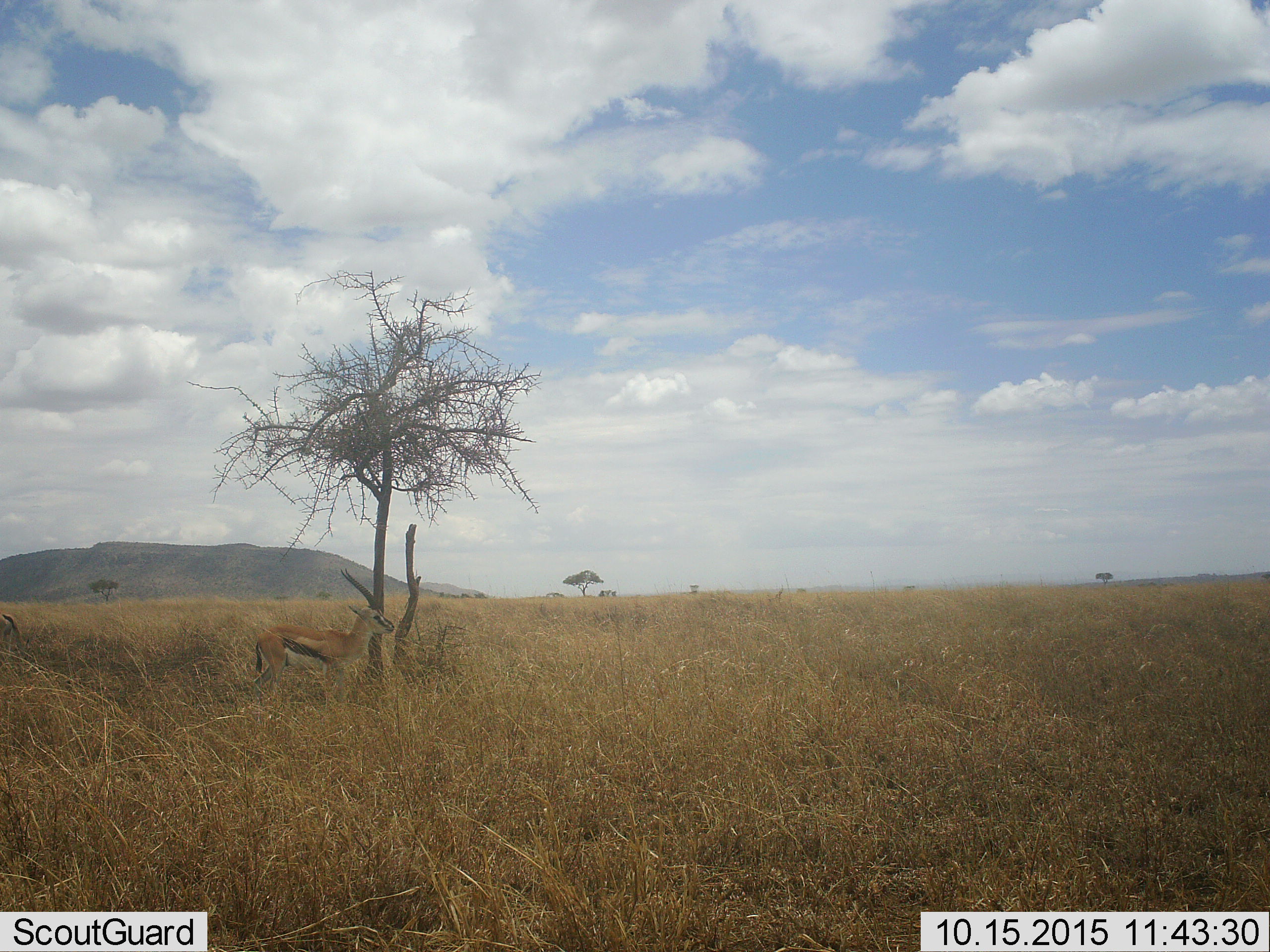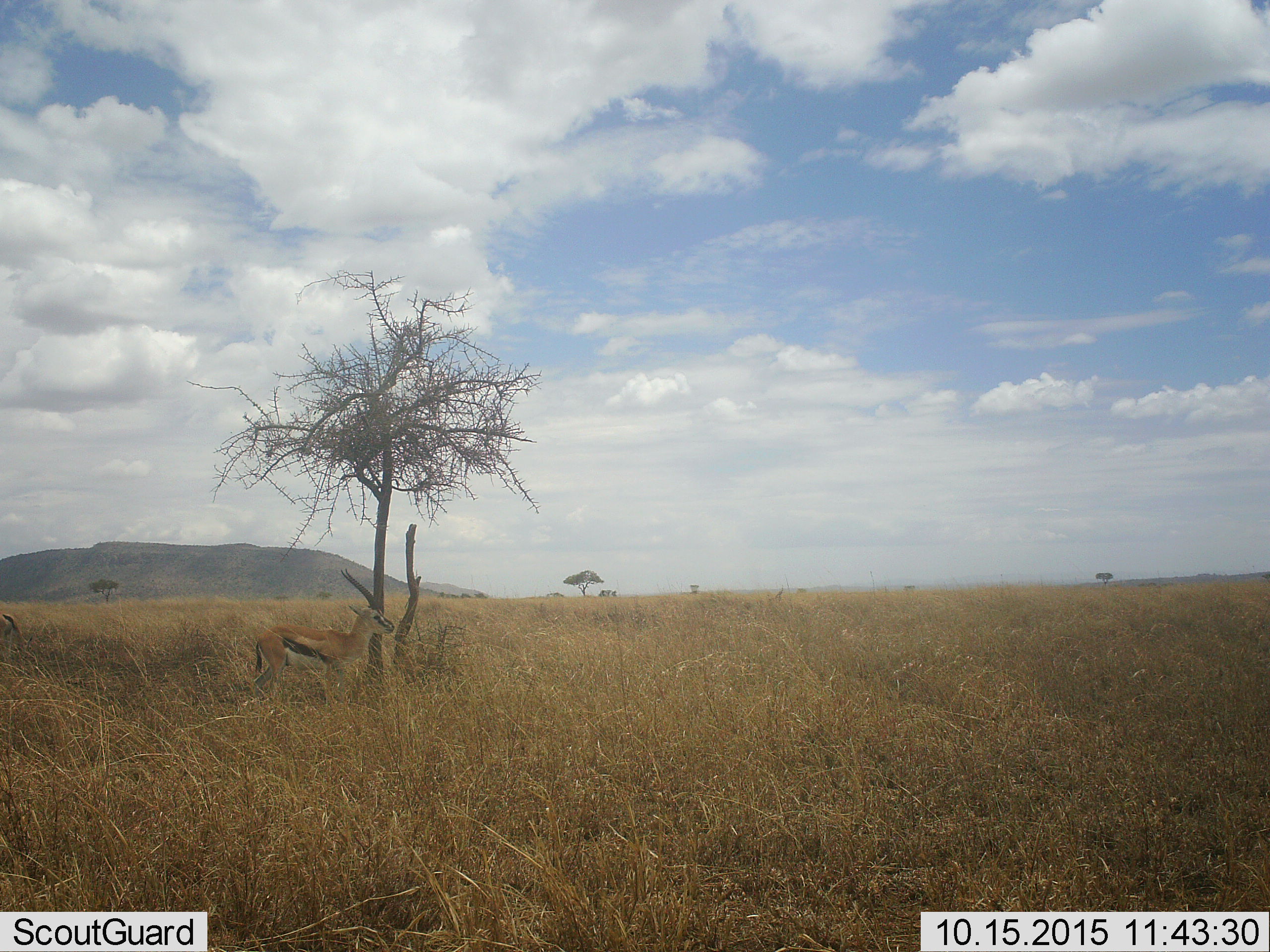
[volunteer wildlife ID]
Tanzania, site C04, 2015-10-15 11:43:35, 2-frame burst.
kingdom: Animalia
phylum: Chordata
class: Mammalia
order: Artiodactyla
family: Bovidae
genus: Eudorcas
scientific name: Eudorcas thomsonii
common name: thomson's gazelle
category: gazellethomsons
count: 1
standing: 100%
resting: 6%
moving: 6%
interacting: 0%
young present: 0%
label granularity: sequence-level